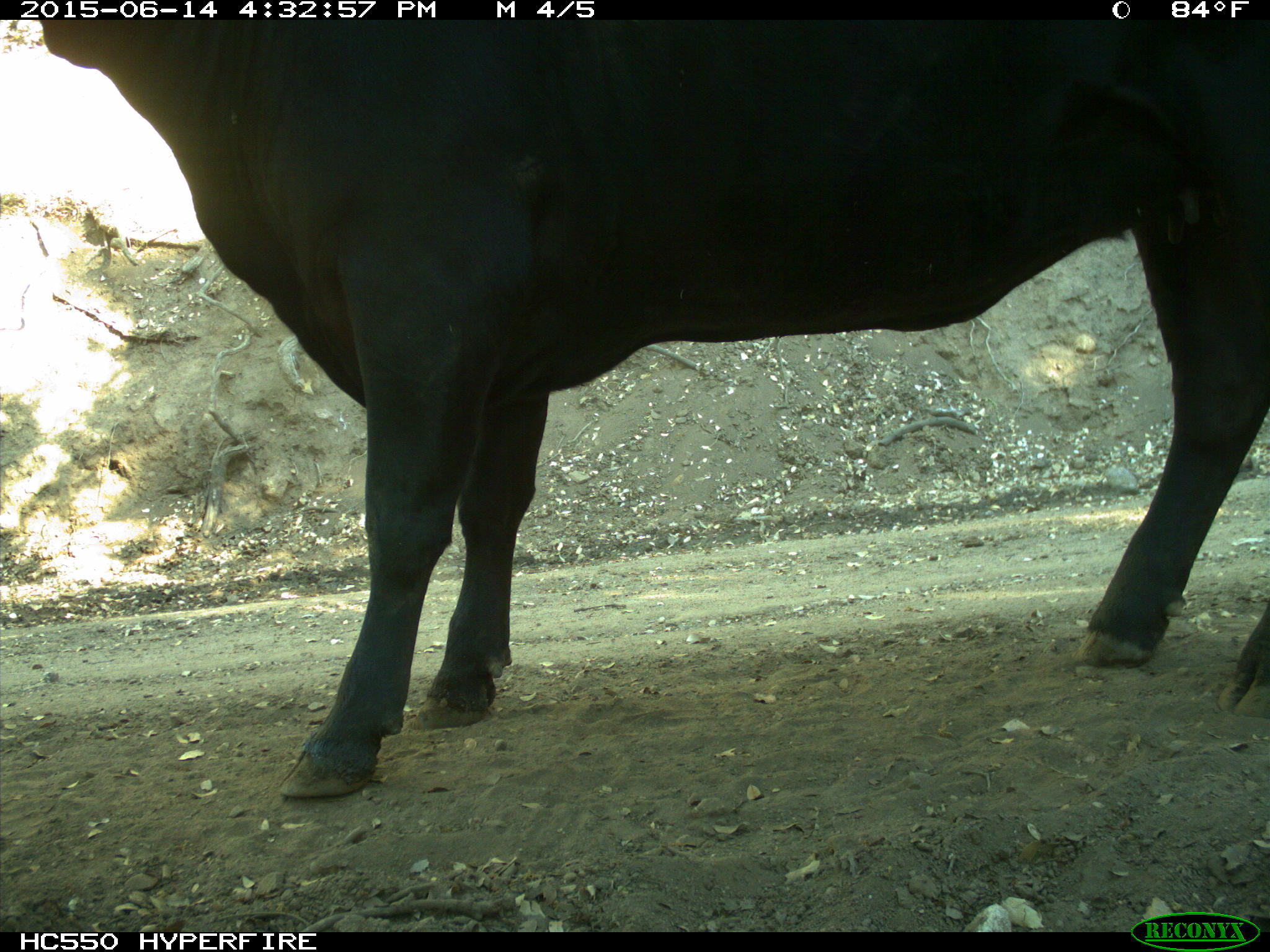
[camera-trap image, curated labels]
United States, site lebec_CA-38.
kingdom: Animalia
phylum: Chordata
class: Mammalia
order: Artiodactyla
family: Bovidae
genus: Bos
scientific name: Bos taurus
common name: domestic cow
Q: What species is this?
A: Bos taurus (domestic cow).